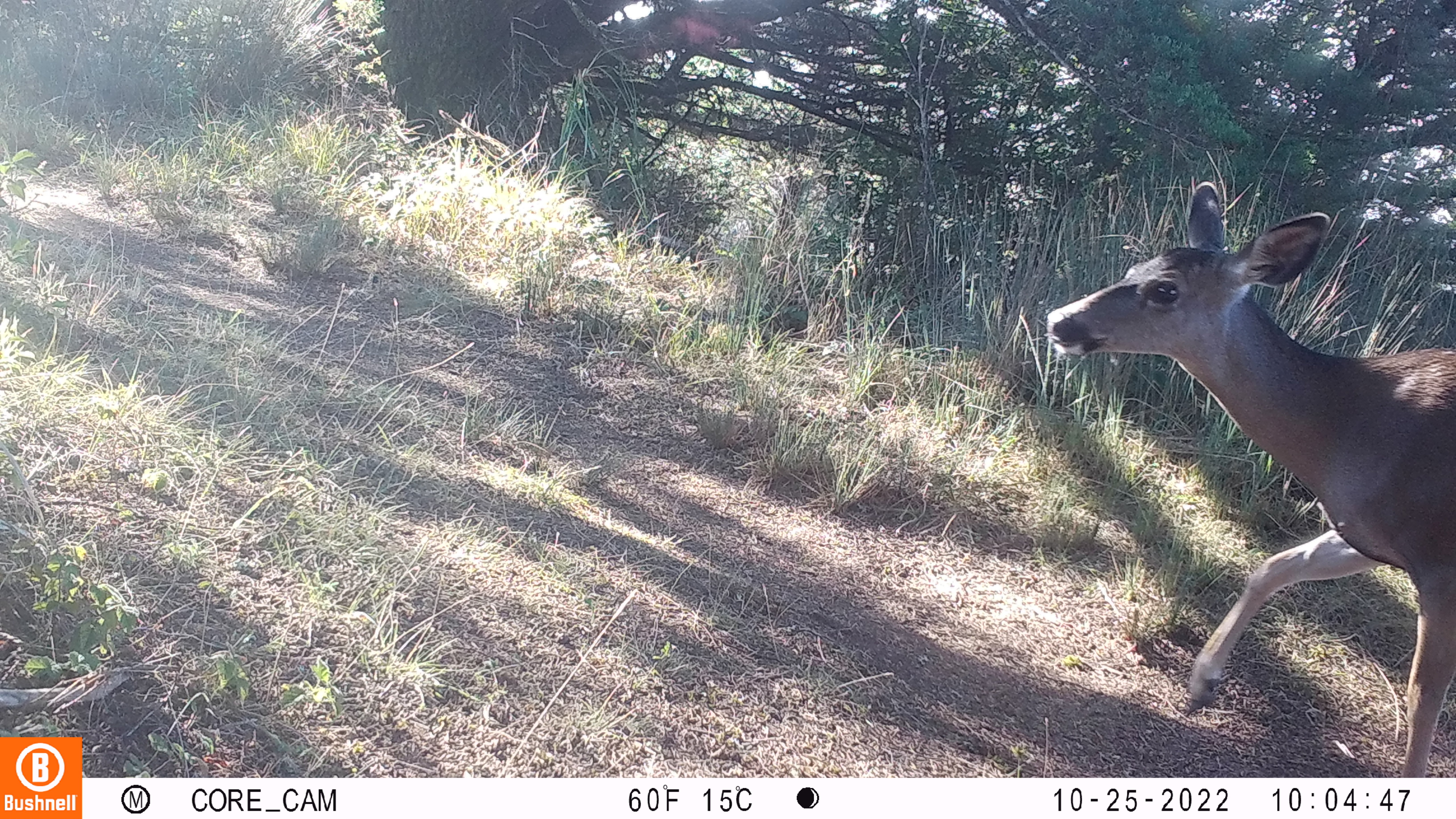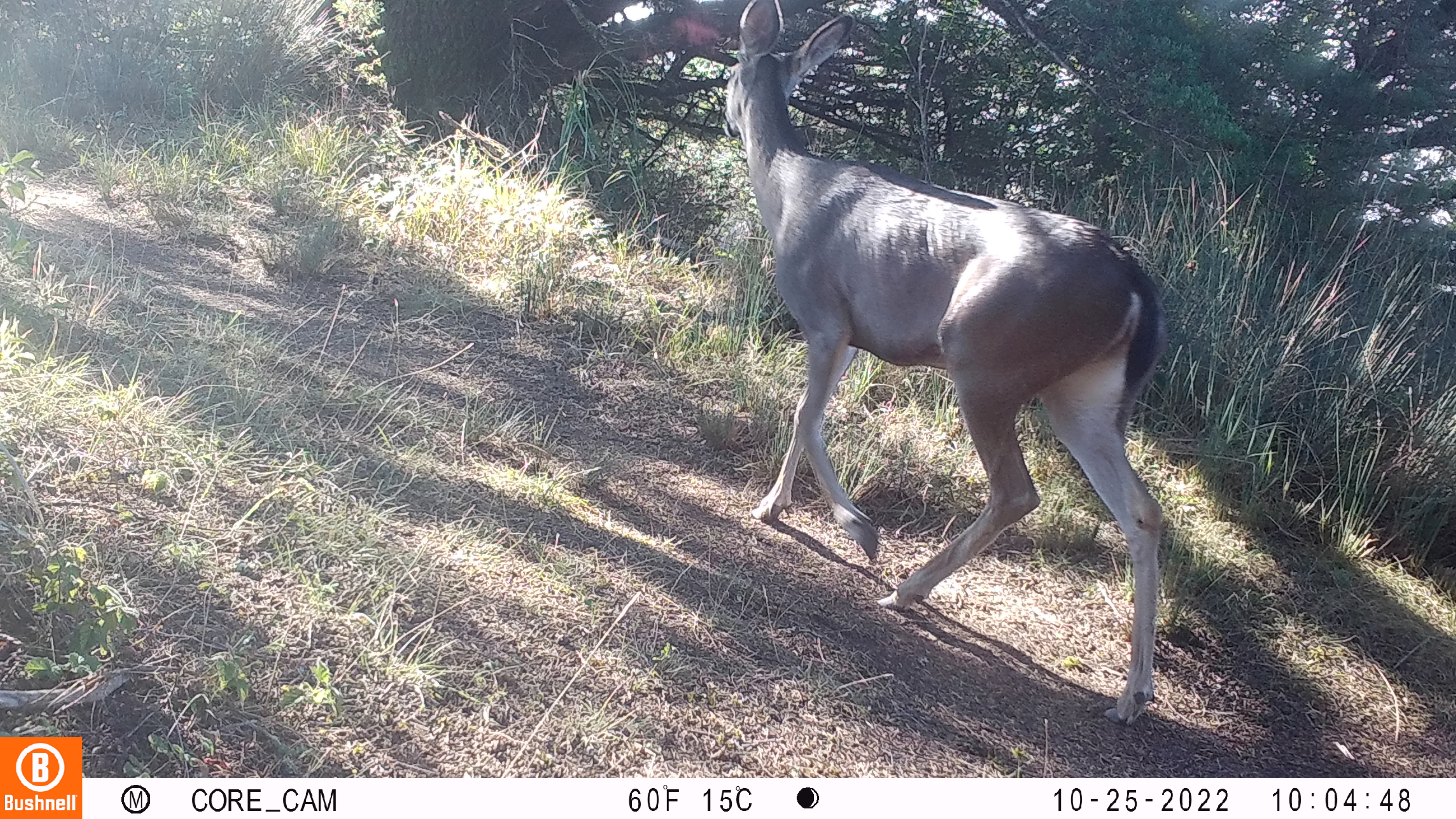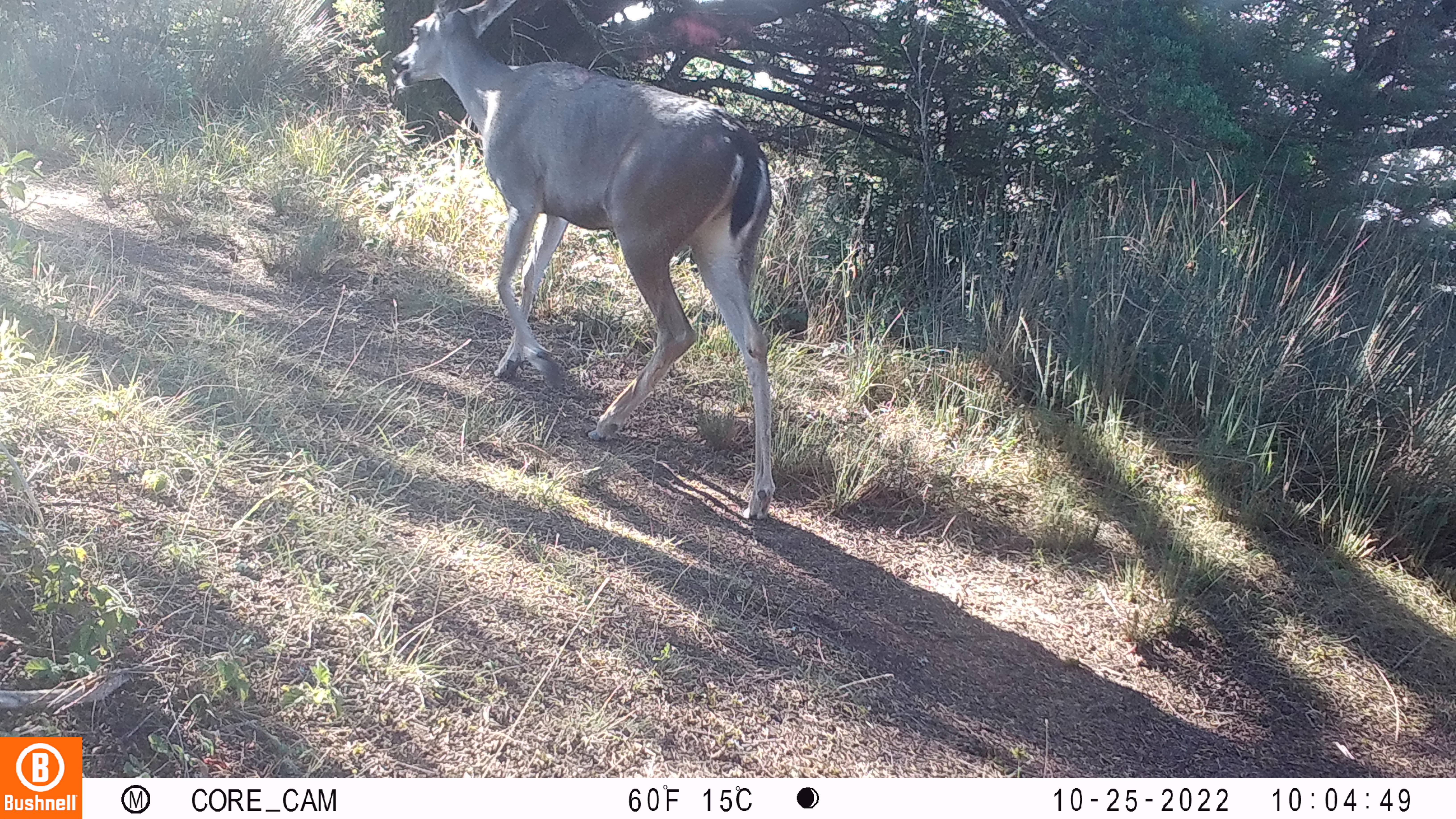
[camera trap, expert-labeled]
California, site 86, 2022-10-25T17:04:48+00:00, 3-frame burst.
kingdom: Animalia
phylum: Chordata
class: Mammalia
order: Artiodactyla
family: Cervidae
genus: Odocoileus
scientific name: Odocoileus hemionus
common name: mule deer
Mule deer (Odocoileus hemionus).